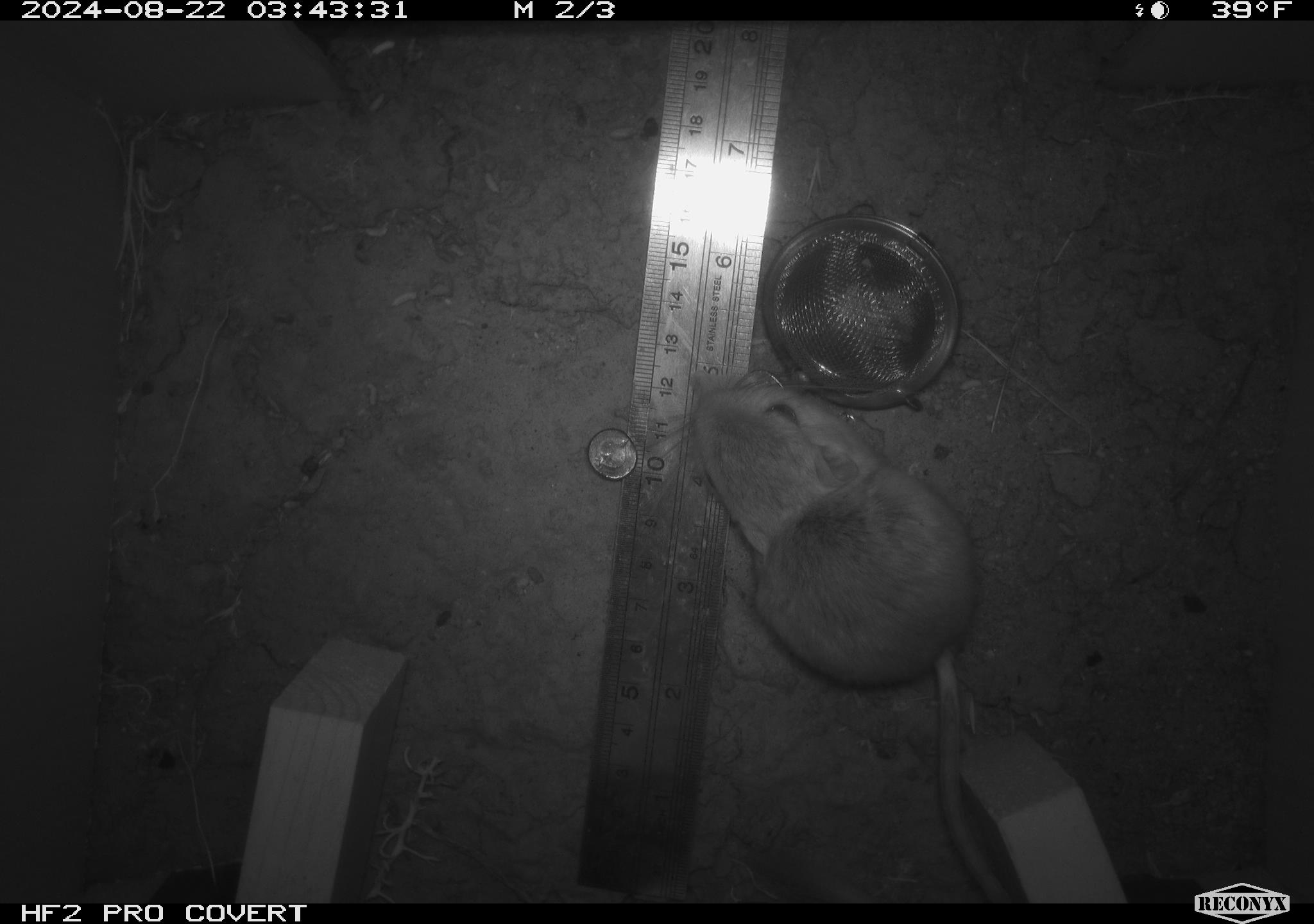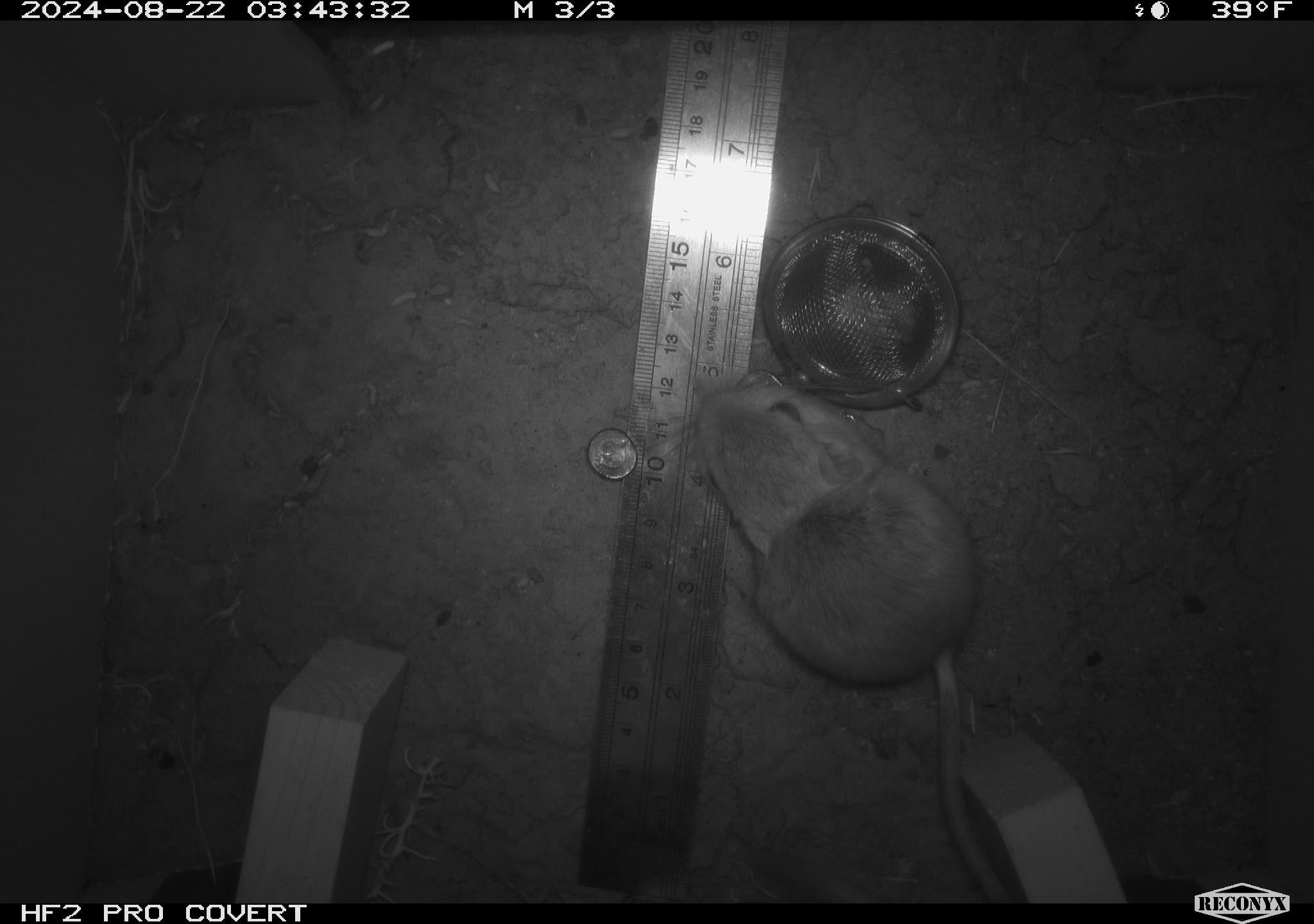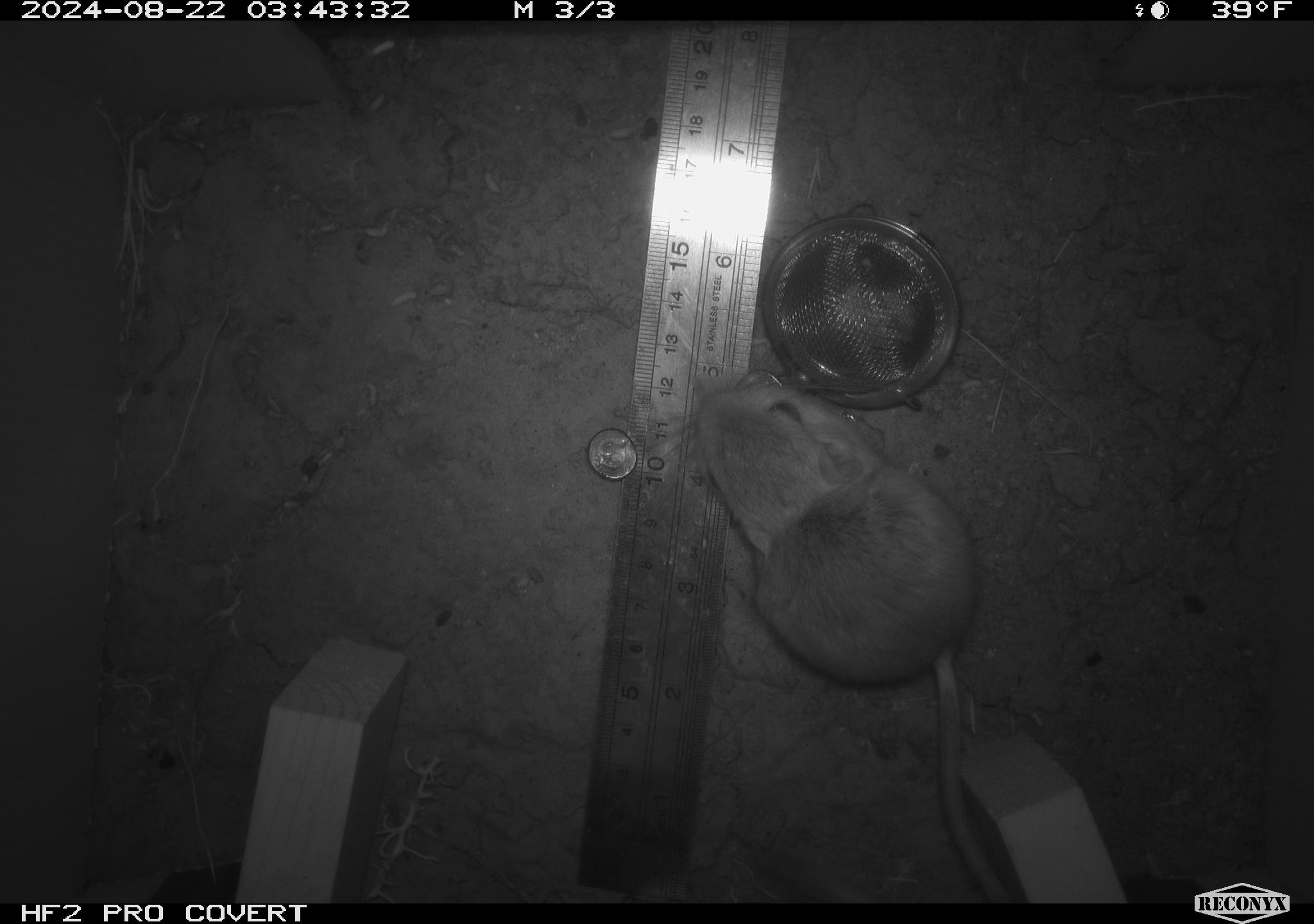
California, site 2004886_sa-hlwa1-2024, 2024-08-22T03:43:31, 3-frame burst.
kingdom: Animalia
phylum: Chordata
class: Mammalia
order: Rodentia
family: Heteromyidae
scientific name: Heteromyidae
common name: kangaroo rats and pocket mice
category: heteromyidae family